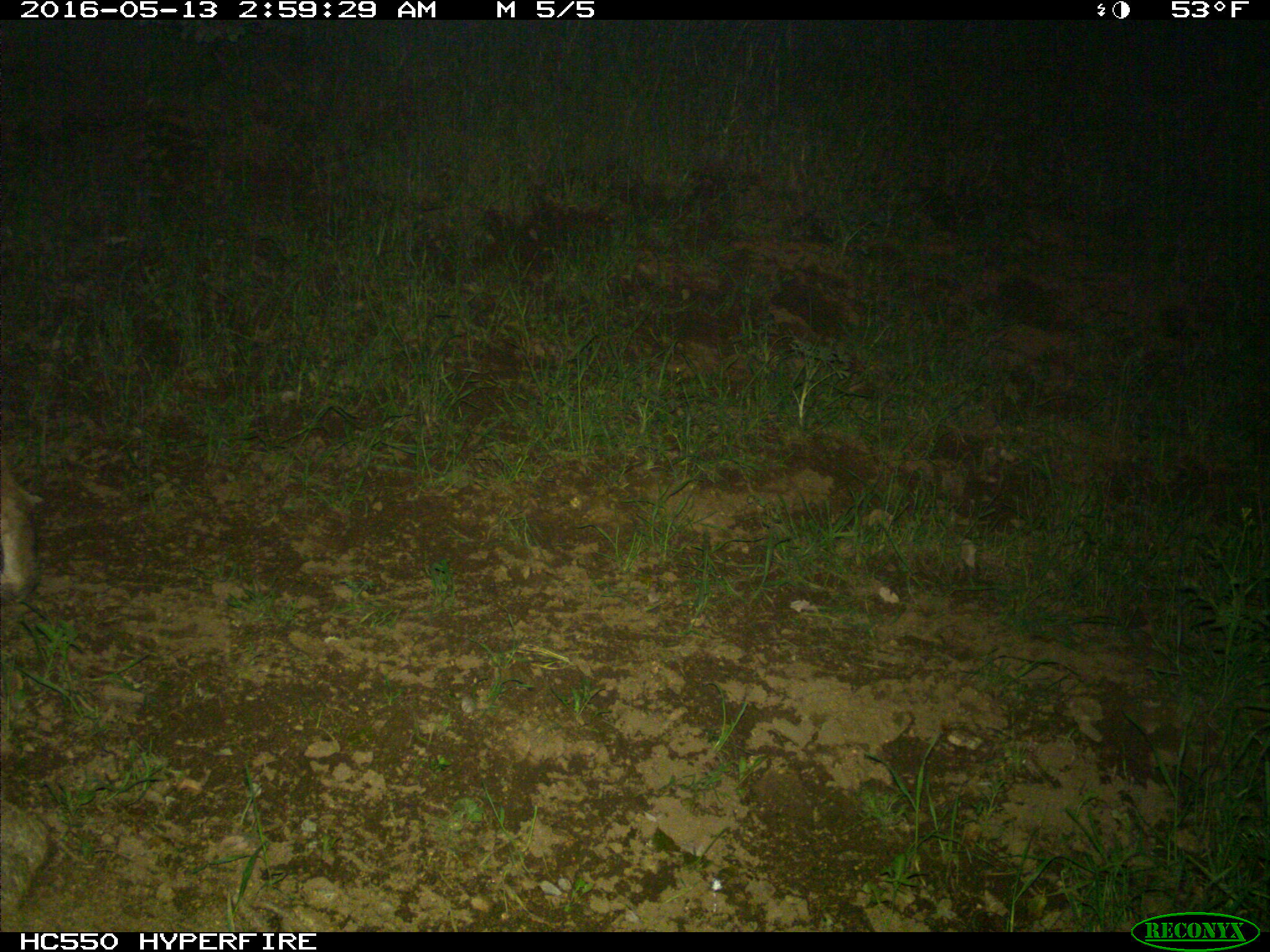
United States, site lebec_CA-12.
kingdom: Animalia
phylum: Chordata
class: Mammalia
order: Carnivora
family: Felidae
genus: Lynx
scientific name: Lynx rufus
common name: bobcat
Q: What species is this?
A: Lynx rufus (bobcat).